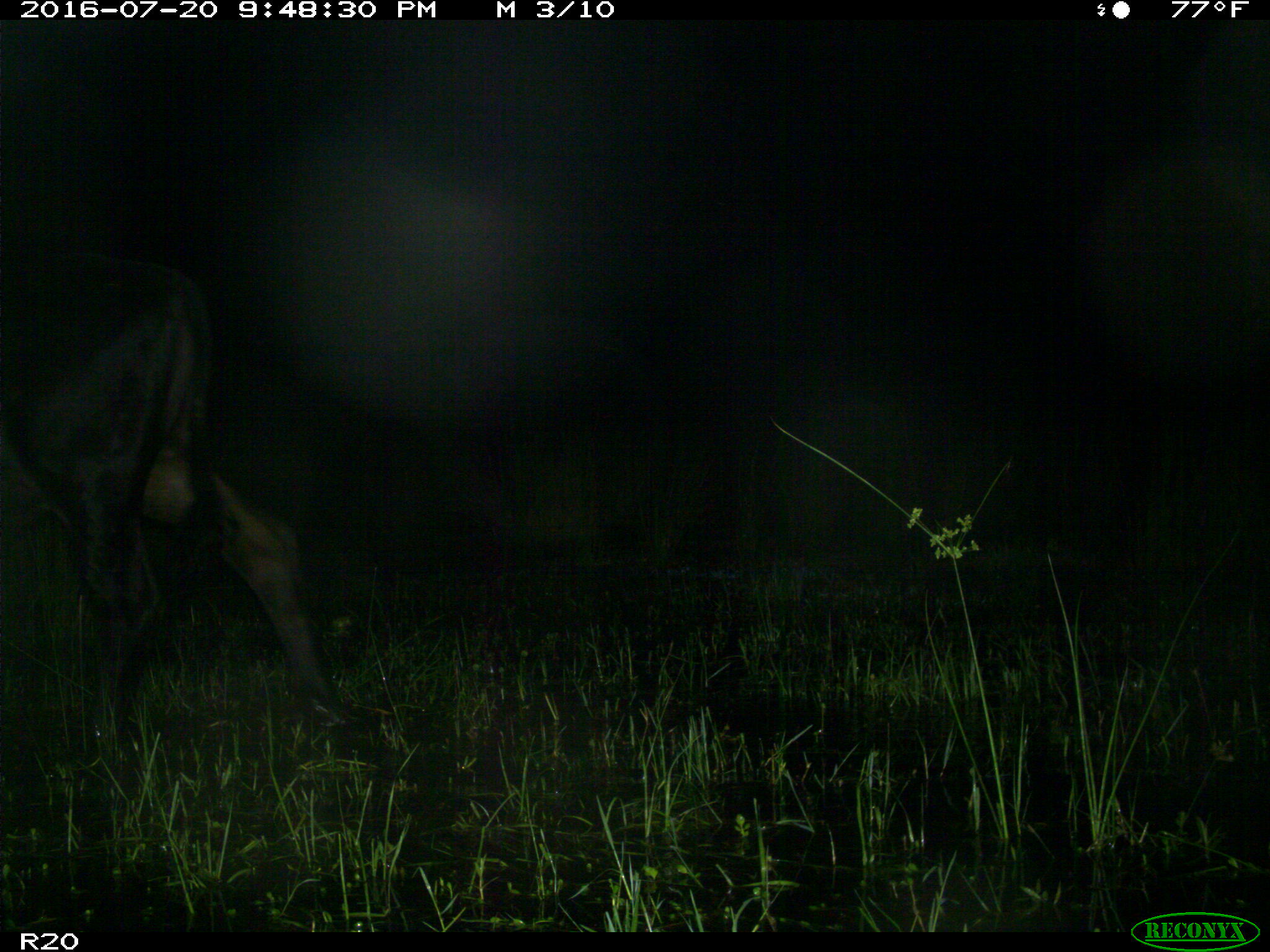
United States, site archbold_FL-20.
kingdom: Animalia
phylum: Chordata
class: Mammalia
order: Artiodactyla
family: Bovidae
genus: Bos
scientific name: Bos taurus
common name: domestic cow